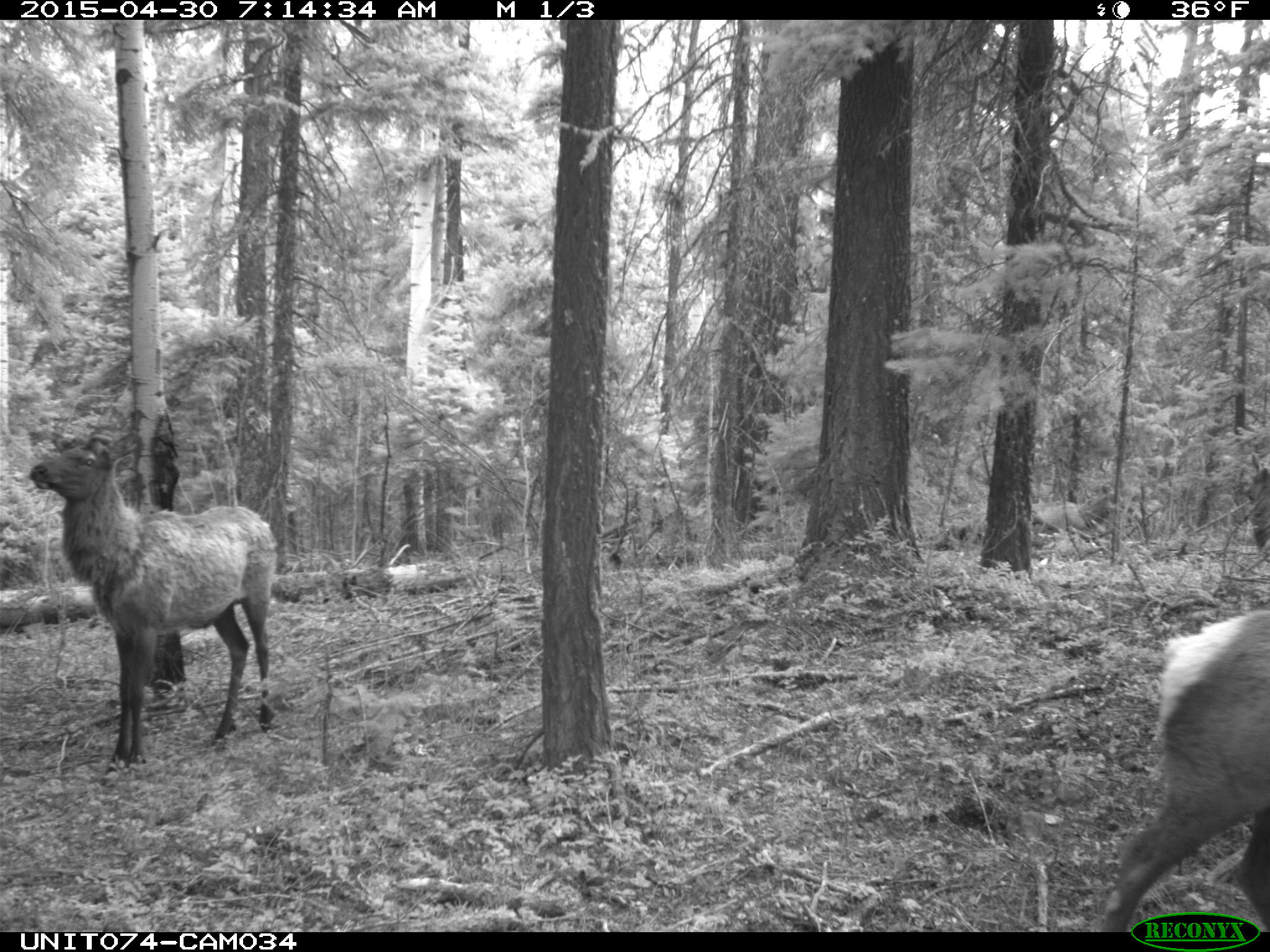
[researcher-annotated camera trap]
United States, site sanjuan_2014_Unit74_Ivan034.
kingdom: Animalia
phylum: Chordata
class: Mammalia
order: Artiodactyla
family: Cervidae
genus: Cervus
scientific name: Cervus elaphus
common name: red deer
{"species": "Cervus elaphus (red deer)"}